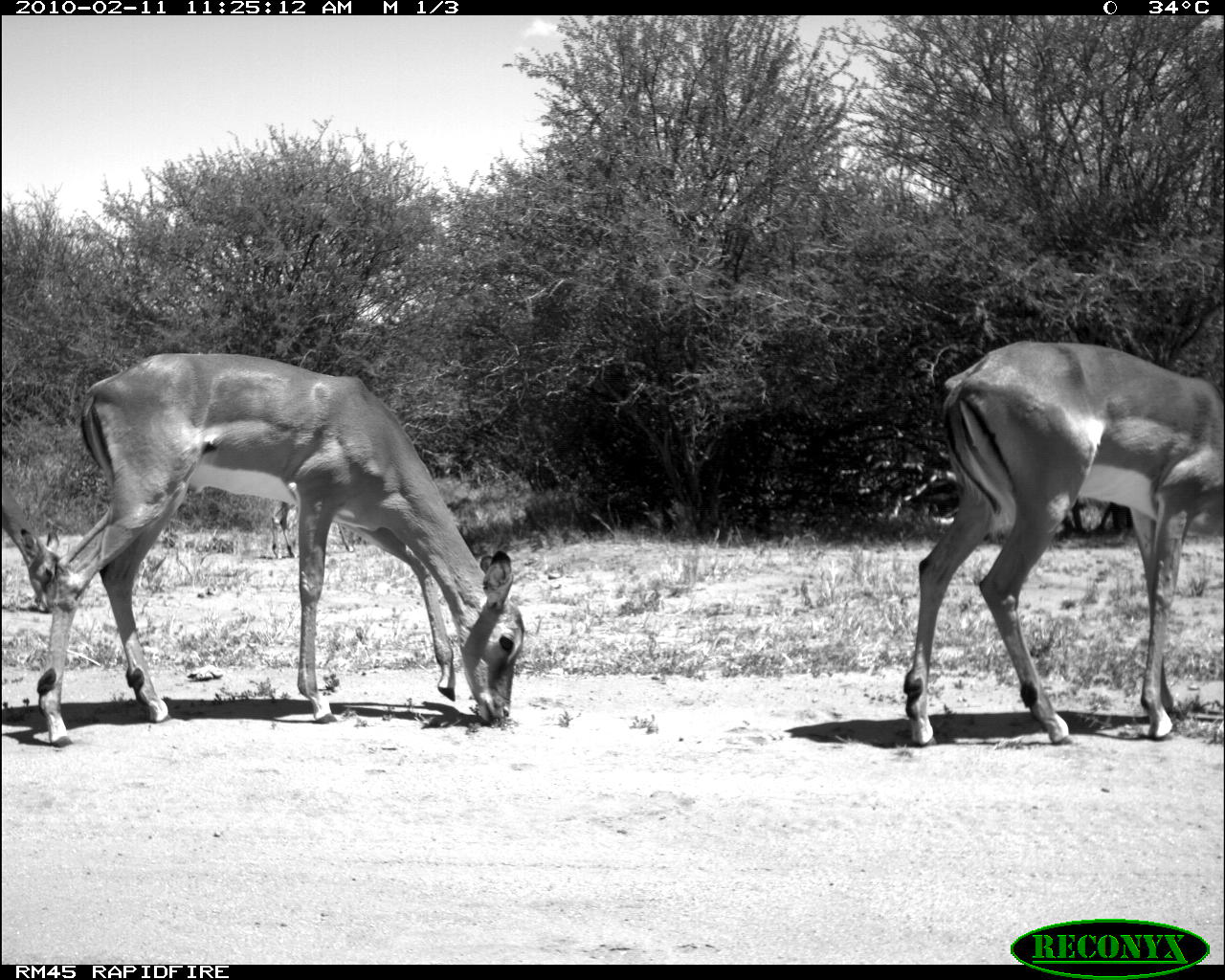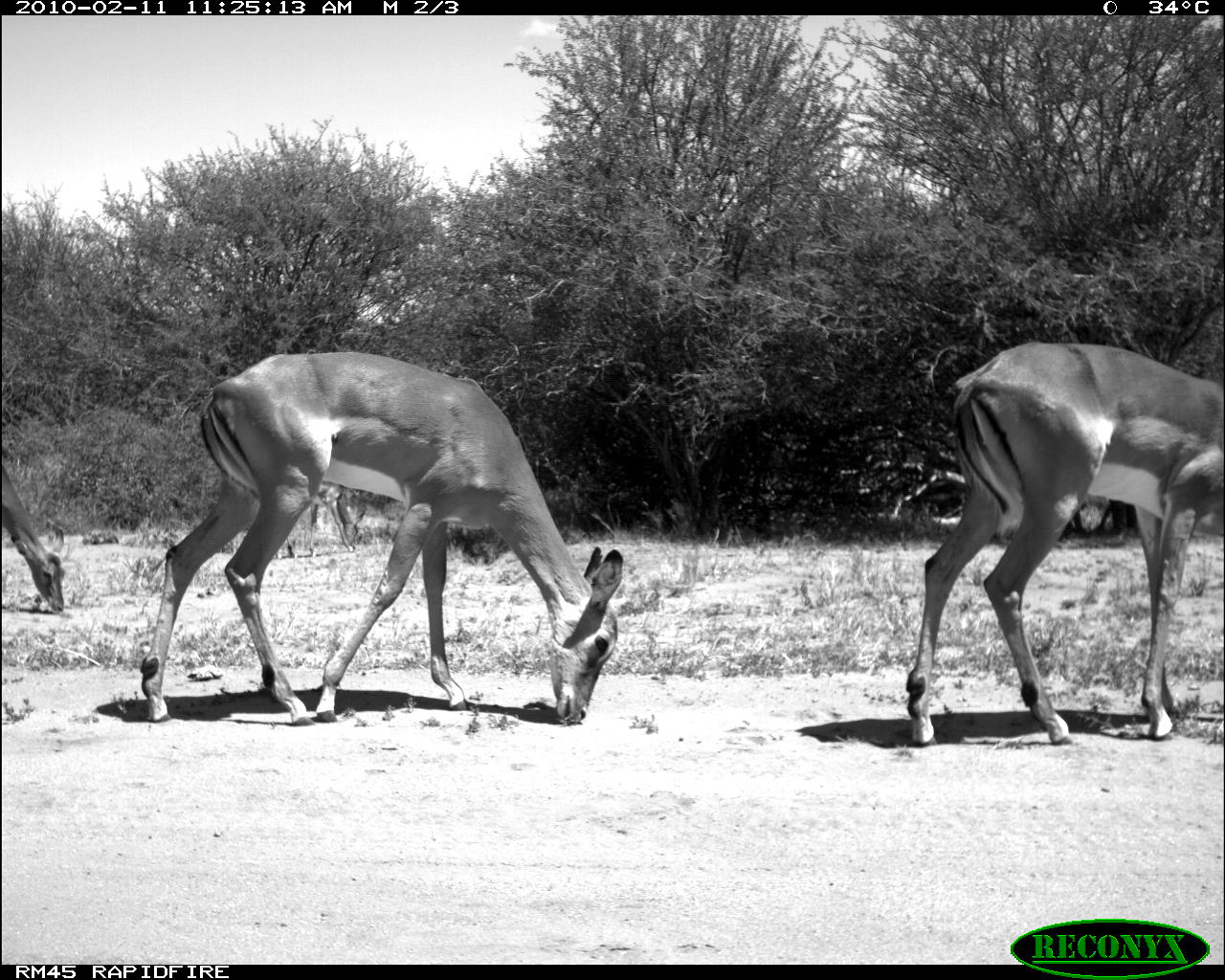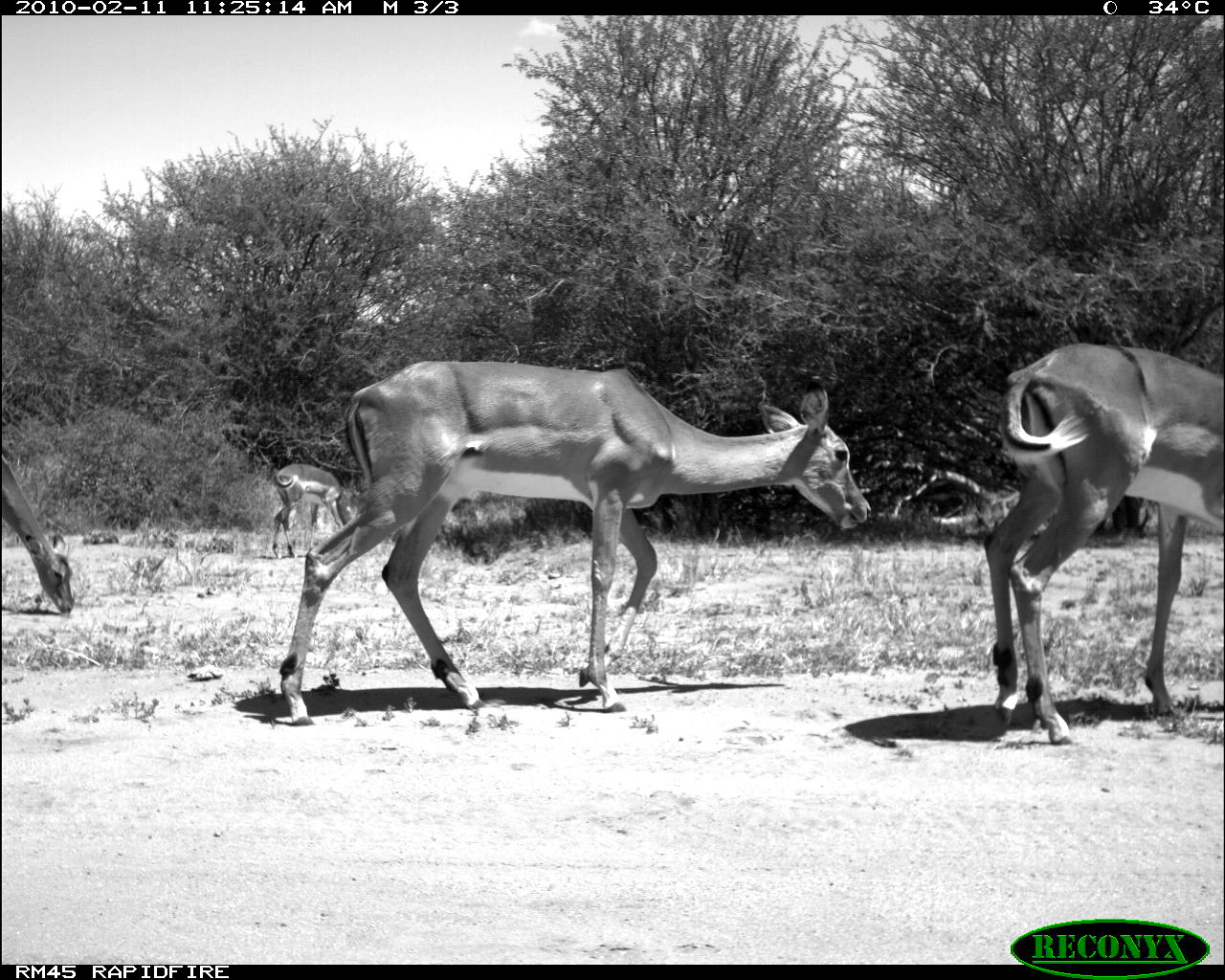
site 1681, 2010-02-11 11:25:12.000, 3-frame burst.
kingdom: Animalia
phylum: Chordata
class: Mammalia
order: Artiodactyla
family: Bovidae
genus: Aepyceros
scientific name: Aepyceros melampus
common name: impala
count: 3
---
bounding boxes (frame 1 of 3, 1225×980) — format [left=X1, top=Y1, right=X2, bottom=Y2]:
aepyceros melampus: [left=34, top=352, right=526, bottom=749]; [left=901, top=340, right=1222, bottom=747]; [left=2, top=477, right=60, bottom=613]; [left=270, top=501, right=354, bottom=559]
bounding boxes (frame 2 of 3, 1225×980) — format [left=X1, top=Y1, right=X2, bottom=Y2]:
aepyceros melampus: [left=137, top=350, right=623, bottom=726]; [left=904, top=340, right=1222, bottom=747]; [left=2, top=464, right=66, bottom=613]; [left=275, top=481, right=365, bottom=559]